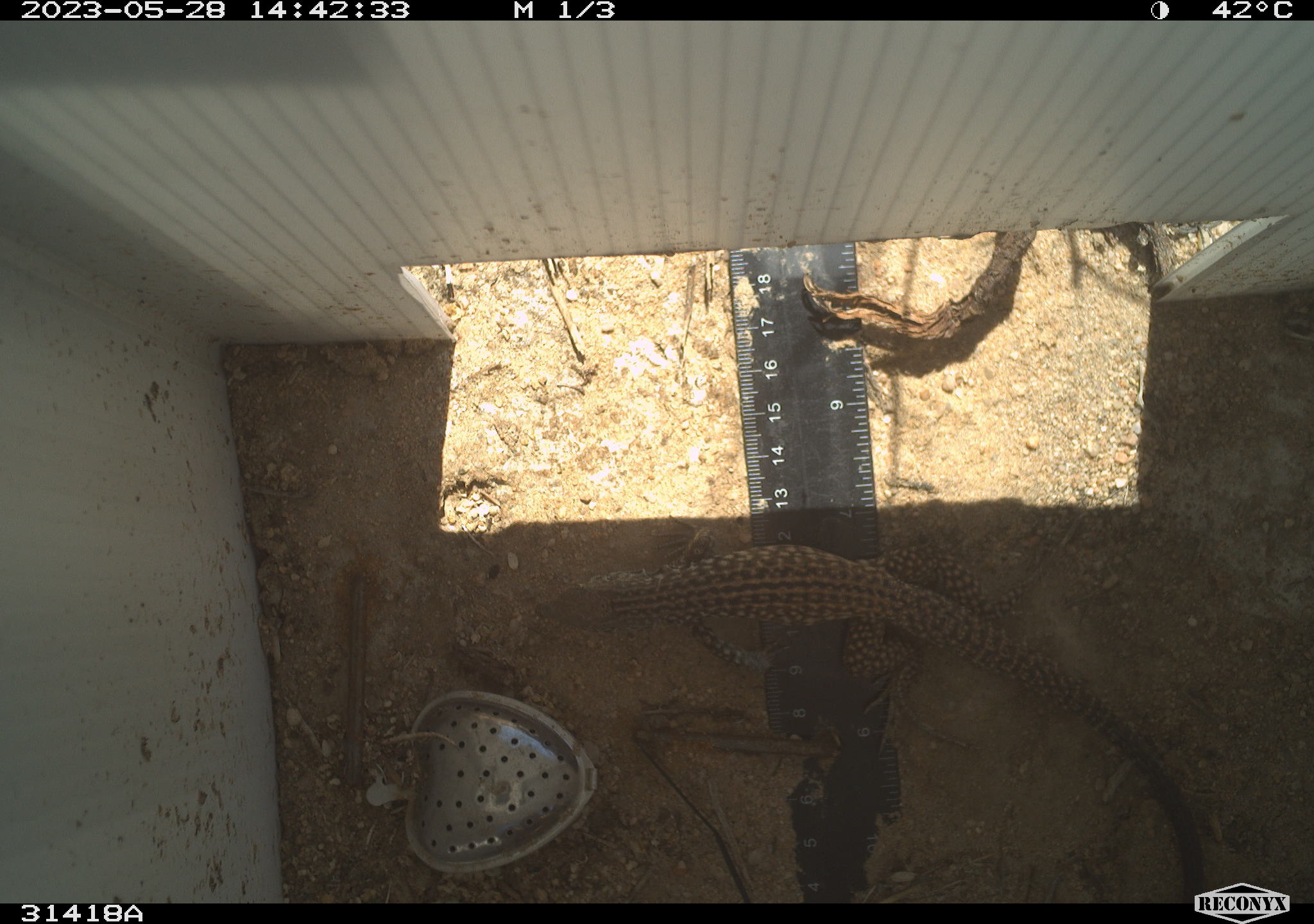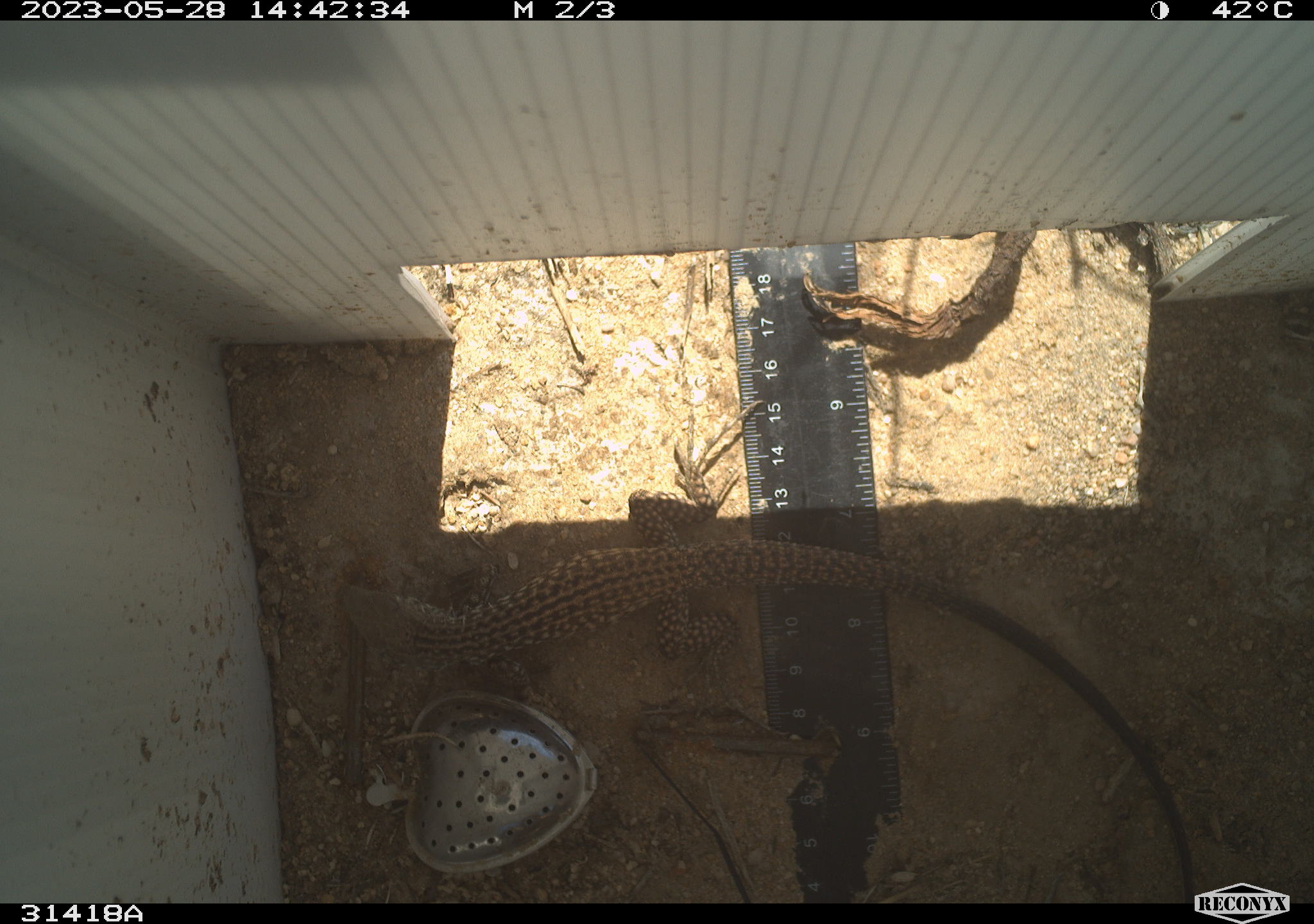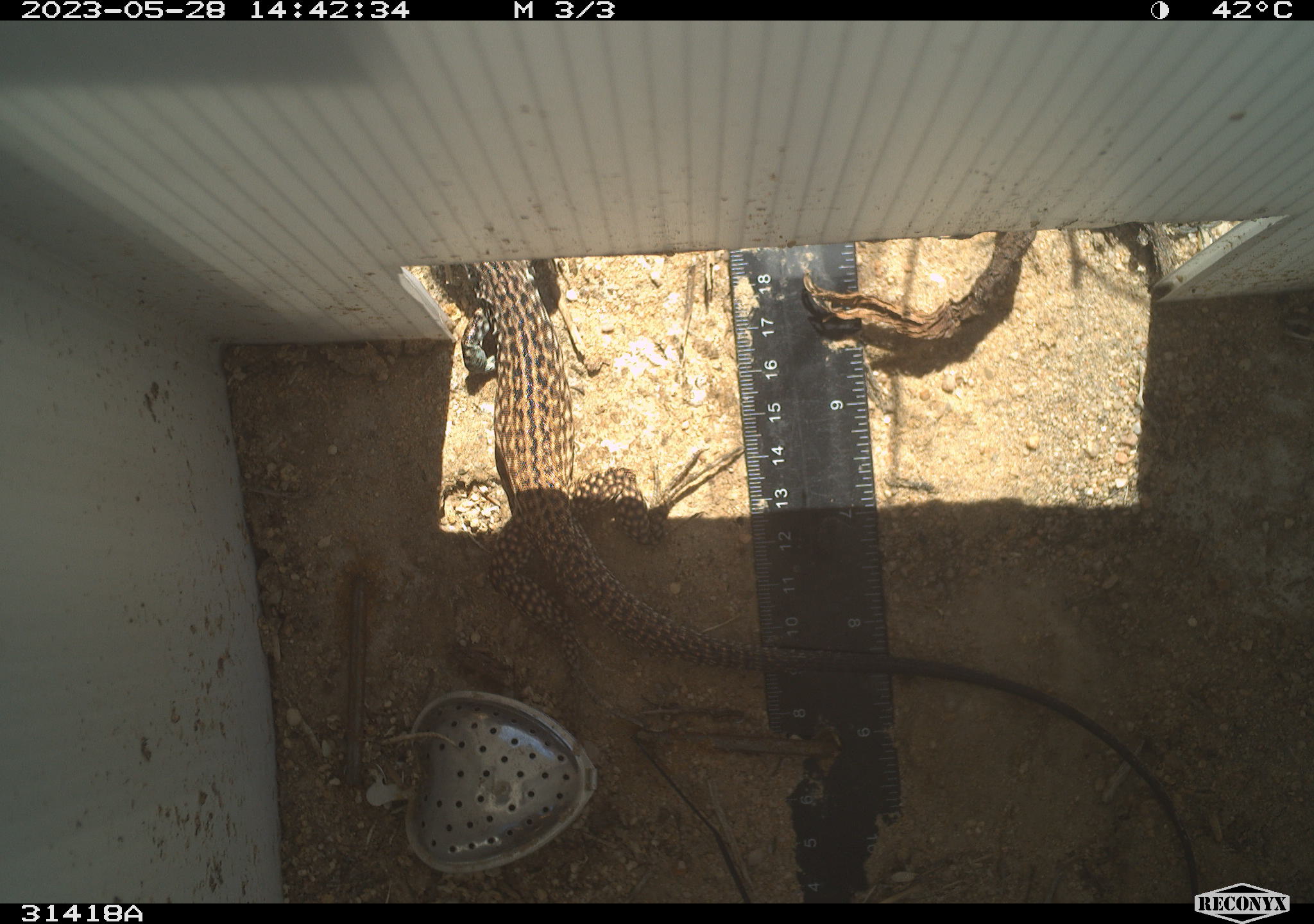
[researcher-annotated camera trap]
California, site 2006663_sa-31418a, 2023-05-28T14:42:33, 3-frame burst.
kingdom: Animalia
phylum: Chordata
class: Reptilia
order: Squamata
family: Teiidae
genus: Aspidoscelis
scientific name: Aspidoscelis tigris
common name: western whiptail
Western whiptail (Aspidoscelis tigris).